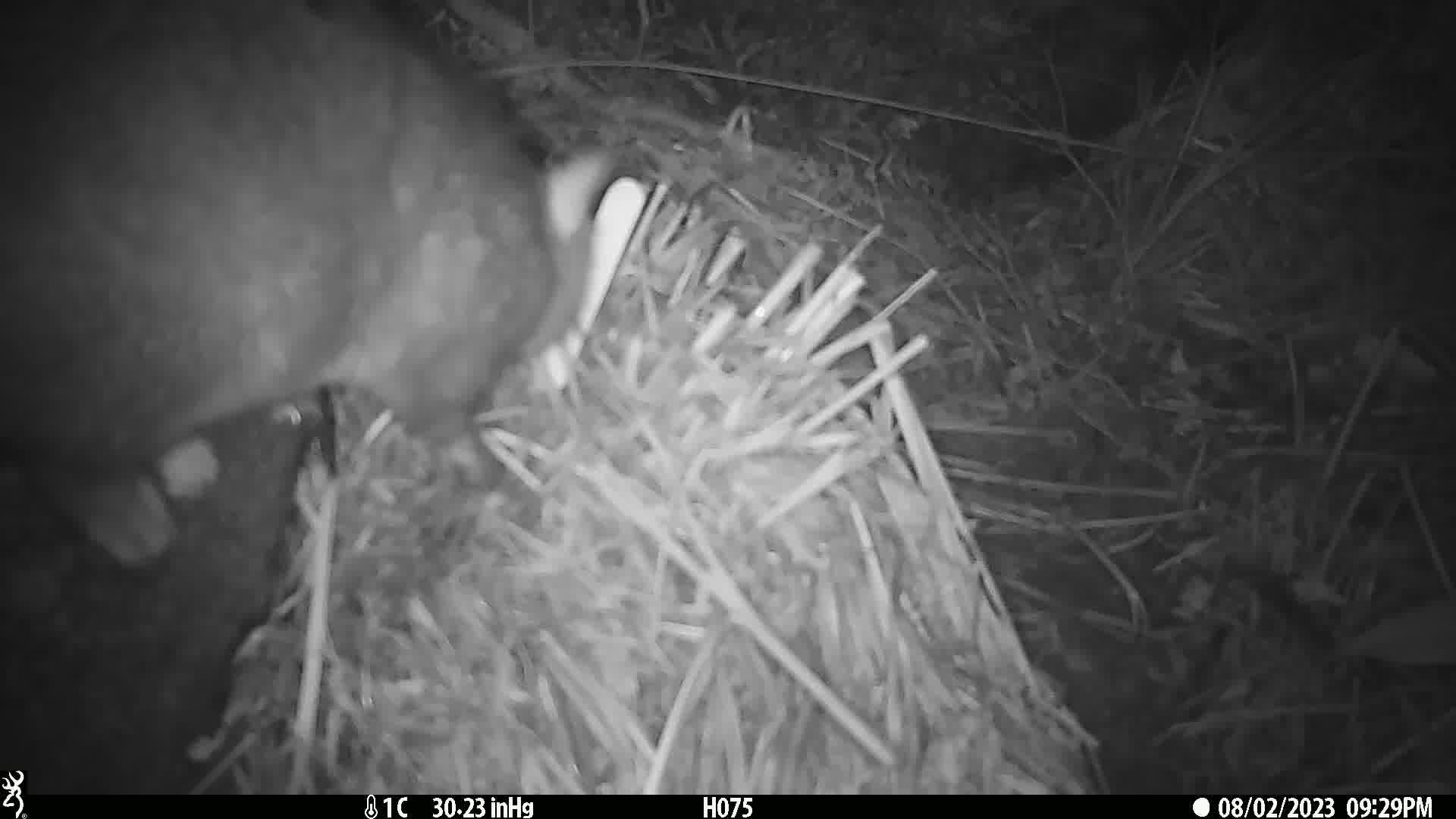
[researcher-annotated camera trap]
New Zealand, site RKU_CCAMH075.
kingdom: Animalia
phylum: Chordata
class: Mammalia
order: Diprotodontia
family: Phalangeridae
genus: Trichosurus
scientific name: Trichosurus vulpecula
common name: common brushtail possum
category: possum